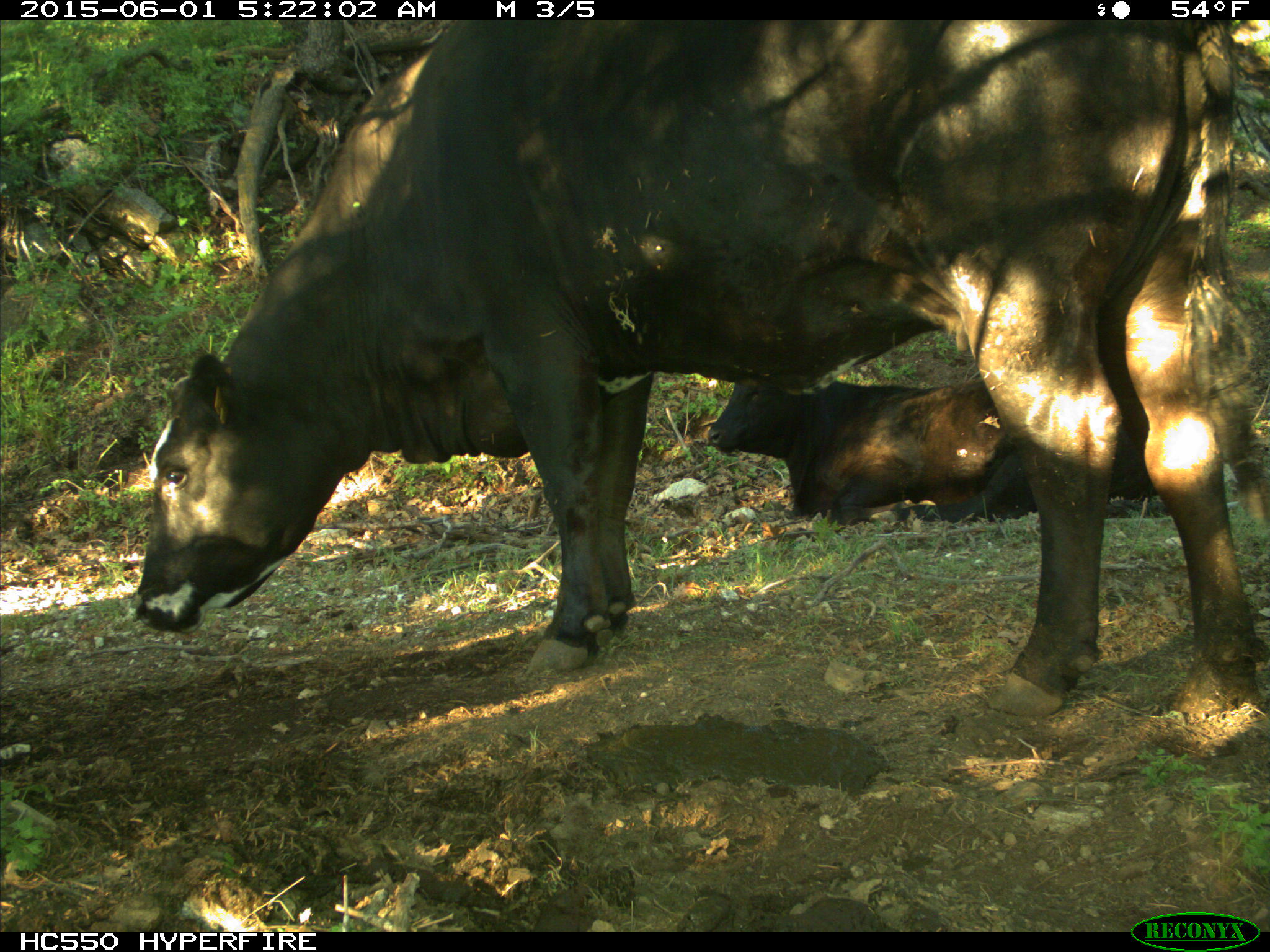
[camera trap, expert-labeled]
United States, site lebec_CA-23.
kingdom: Animalia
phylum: Chordata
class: Mammalia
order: Artiodactyla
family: Bovidae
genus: Bos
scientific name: Bos taurus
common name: domestic cow